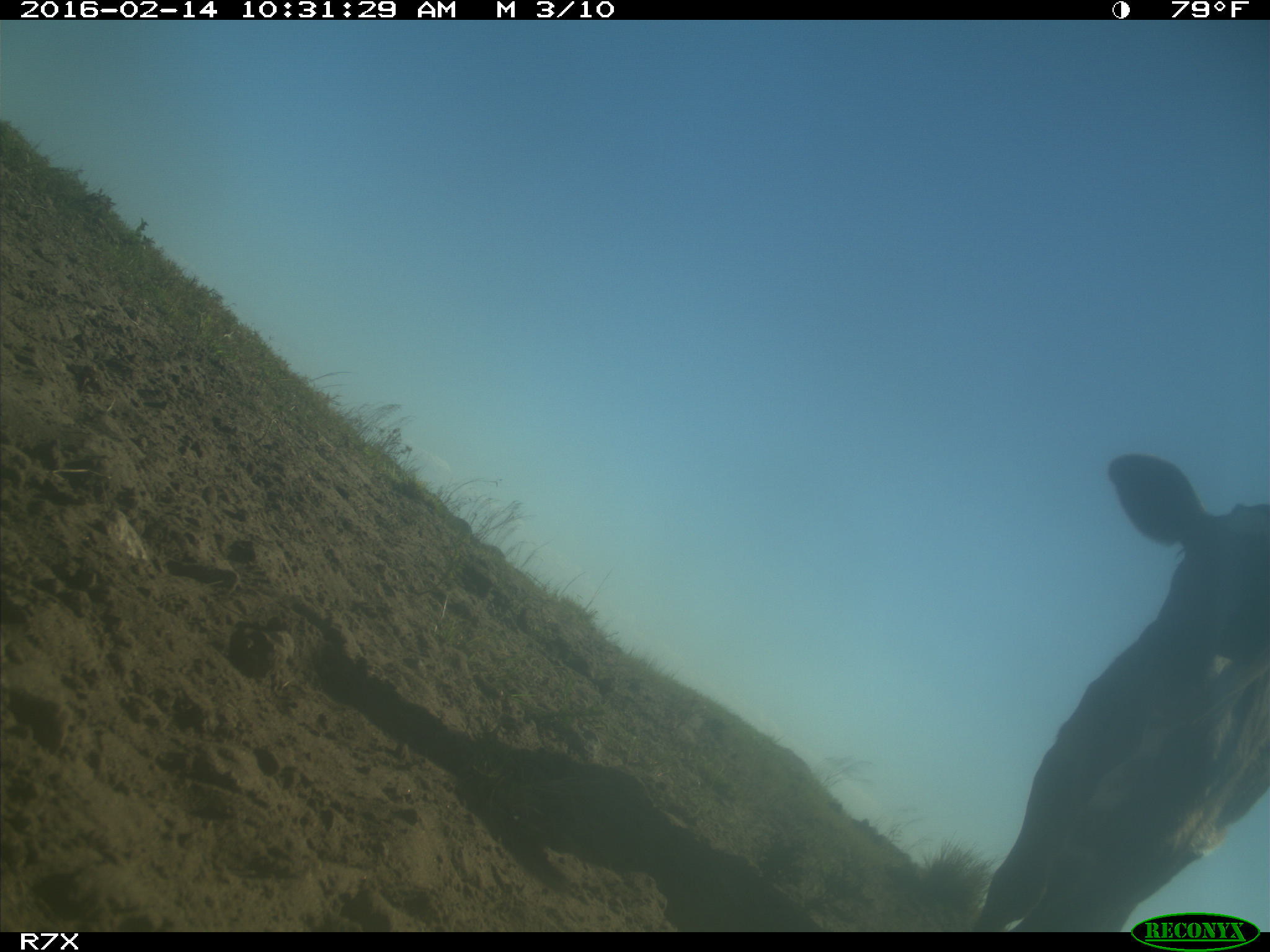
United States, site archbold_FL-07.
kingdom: Animalia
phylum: Chordata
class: Mammalia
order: Artiodactyla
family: Bovidae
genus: Bos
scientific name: Bos taurus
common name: domestic cow